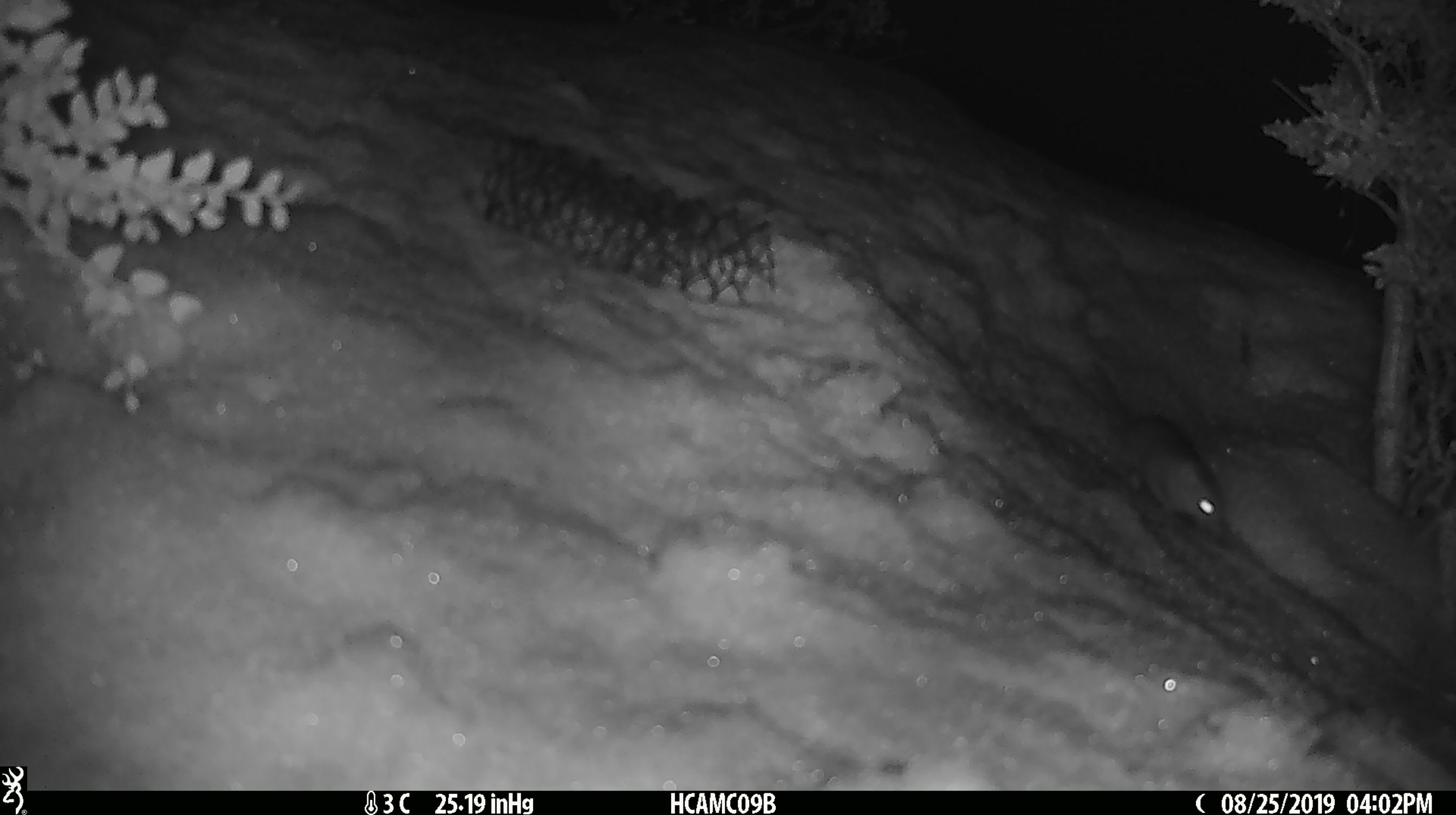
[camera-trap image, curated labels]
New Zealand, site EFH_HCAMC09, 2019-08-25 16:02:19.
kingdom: Animalia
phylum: Chordata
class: Mammalia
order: Rodentia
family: Muridae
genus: Mus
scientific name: Mus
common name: mouse